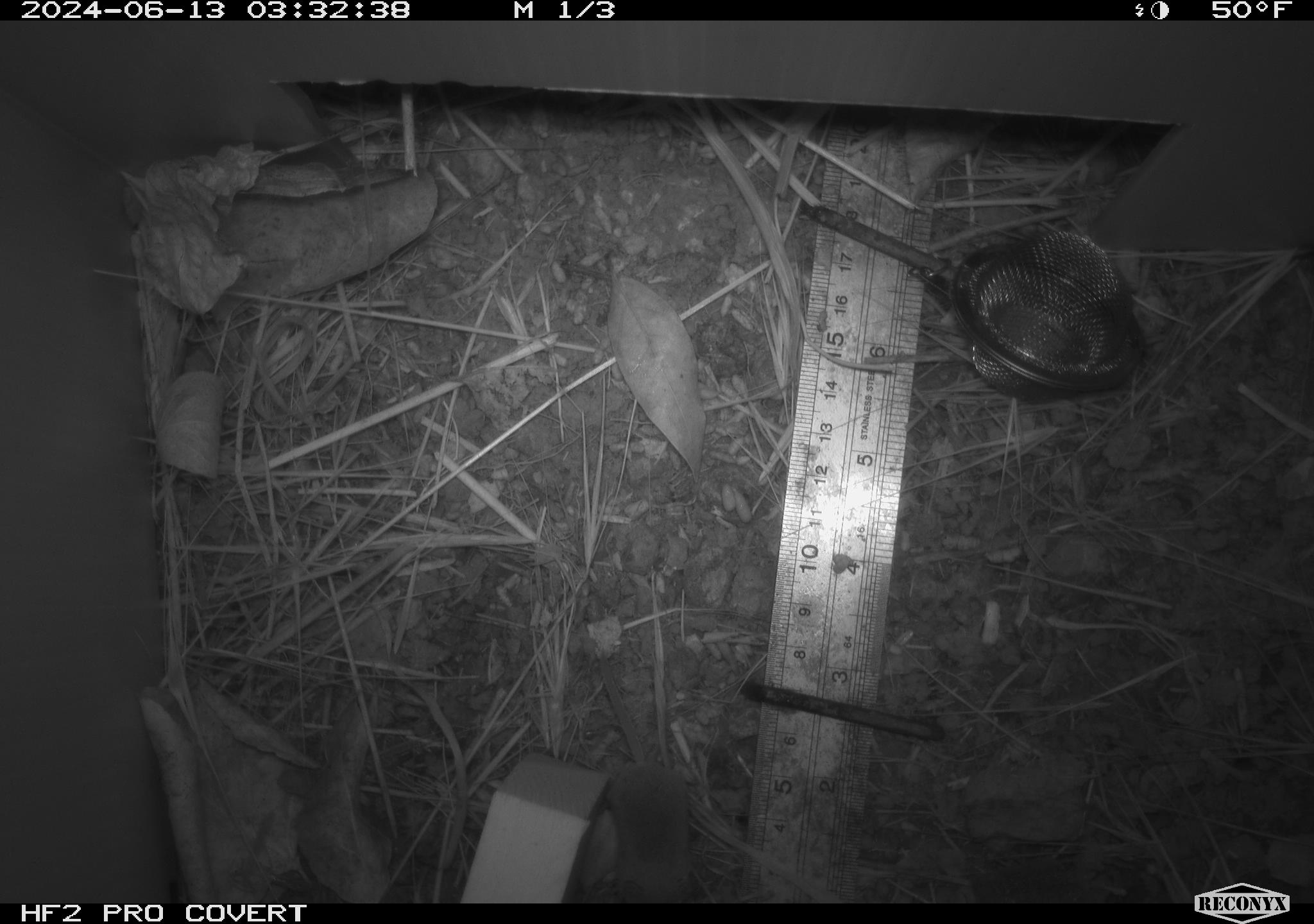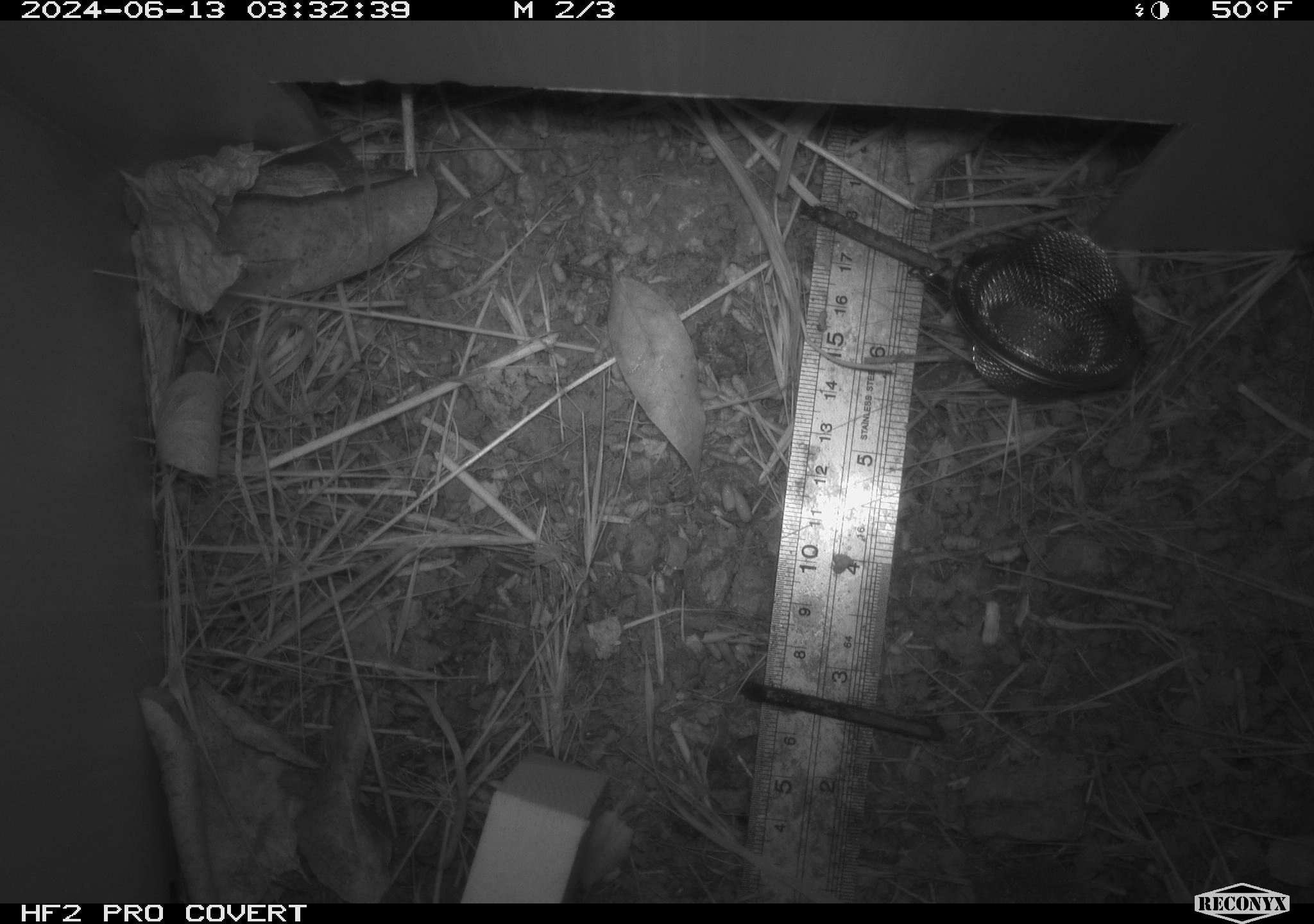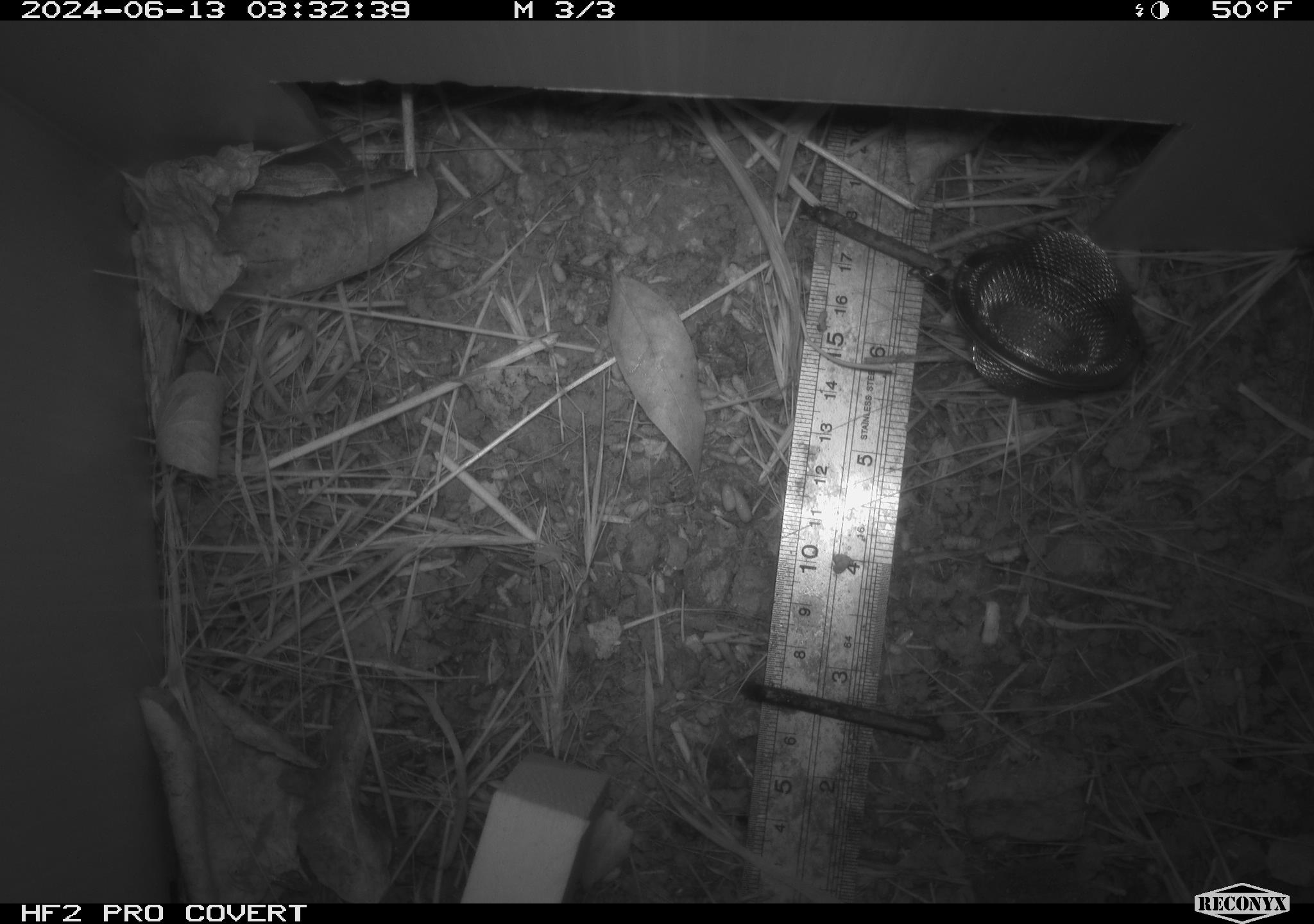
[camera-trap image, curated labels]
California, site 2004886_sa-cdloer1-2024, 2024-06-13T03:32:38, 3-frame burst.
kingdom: Animalia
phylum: Chordata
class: Mammalia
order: Eulipotyphla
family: Soricidae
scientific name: Soricidae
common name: shrews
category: soricidae family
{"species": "soricidae family (shrews) (Soricidae)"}